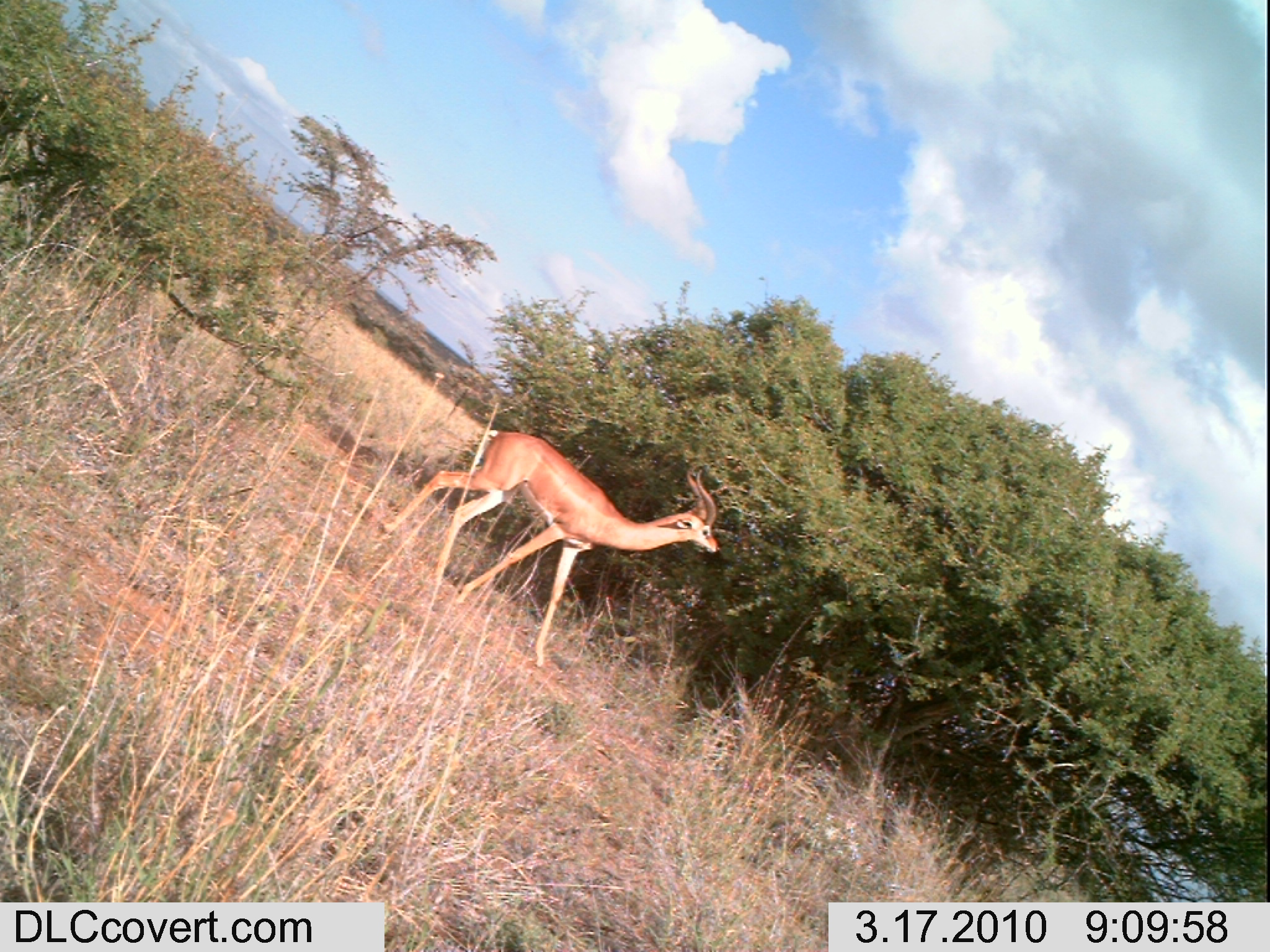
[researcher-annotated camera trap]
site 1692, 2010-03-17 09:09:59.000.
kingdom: Animalia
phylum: Chordata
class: Mammalia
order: Artiodactyla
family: Bovidae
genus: Litocranius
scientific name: Litocranius walleri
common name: gerenuk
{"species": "Litocranius walleri (gerenuk)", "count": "1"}